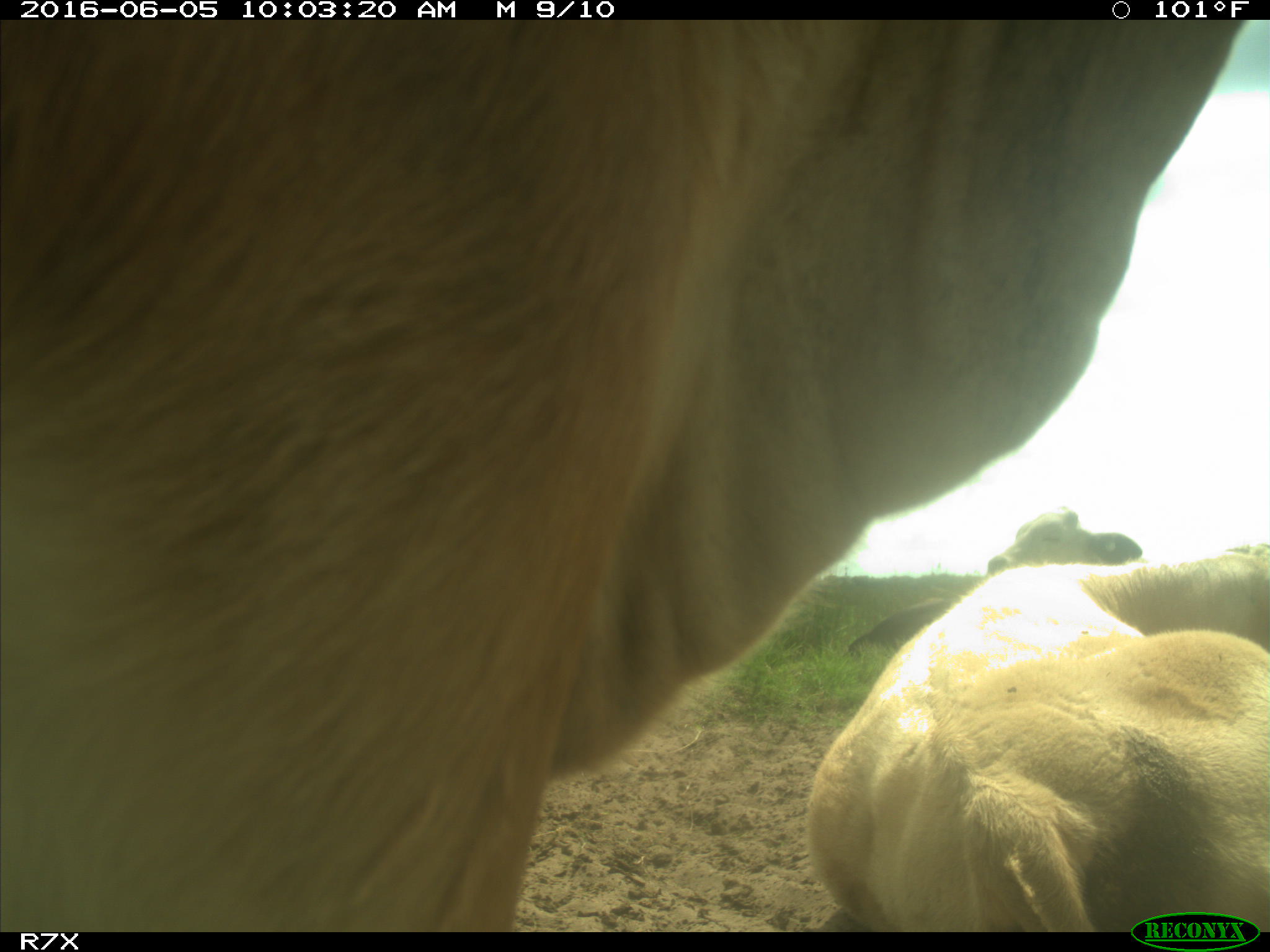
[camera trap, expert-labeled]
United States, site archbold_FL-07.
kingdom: Animalia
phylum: Chordata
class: Mammalia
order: Artiodactyla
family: Bovidae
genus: Bos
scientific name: Bos taurus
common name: domestic cow